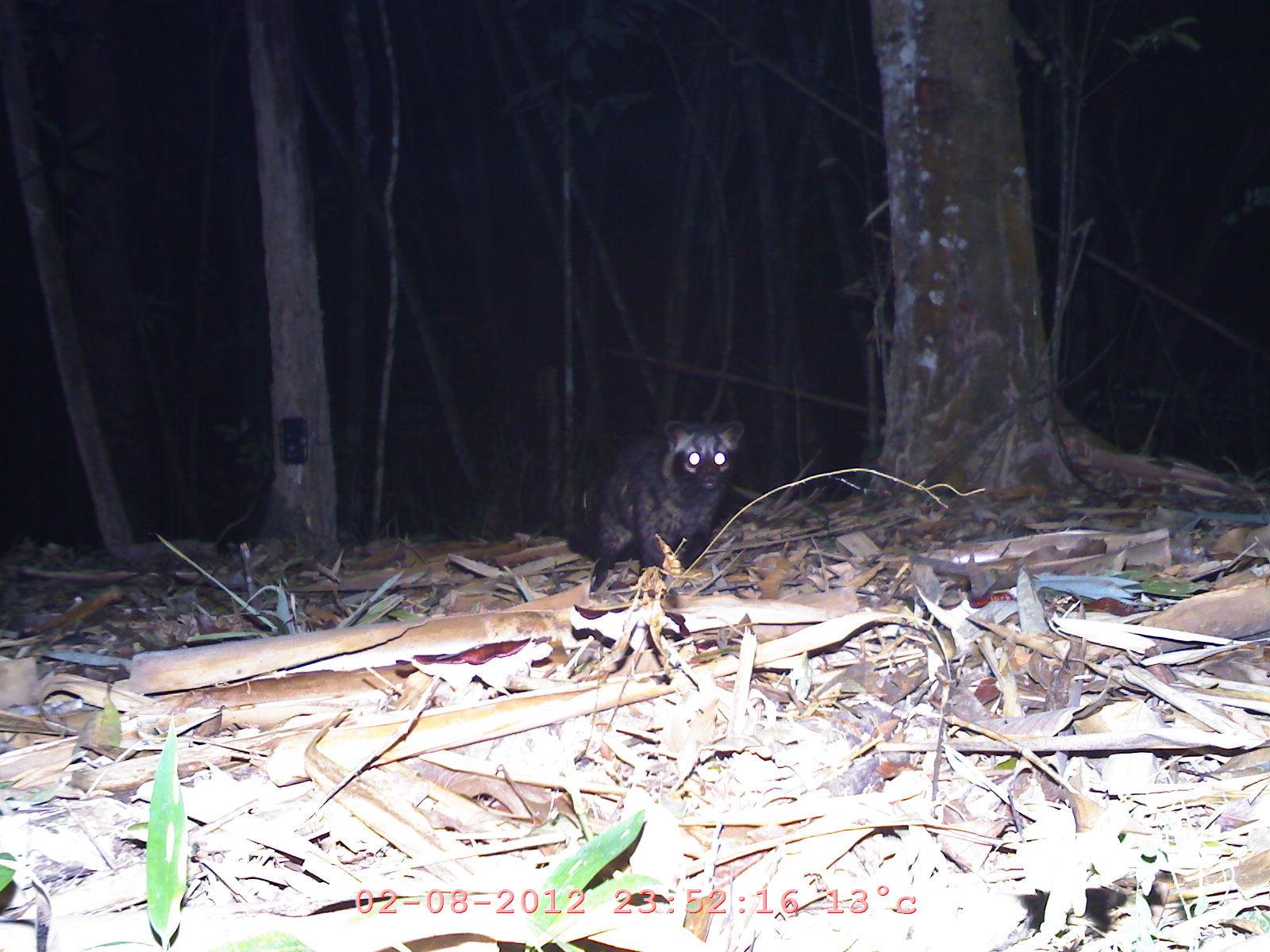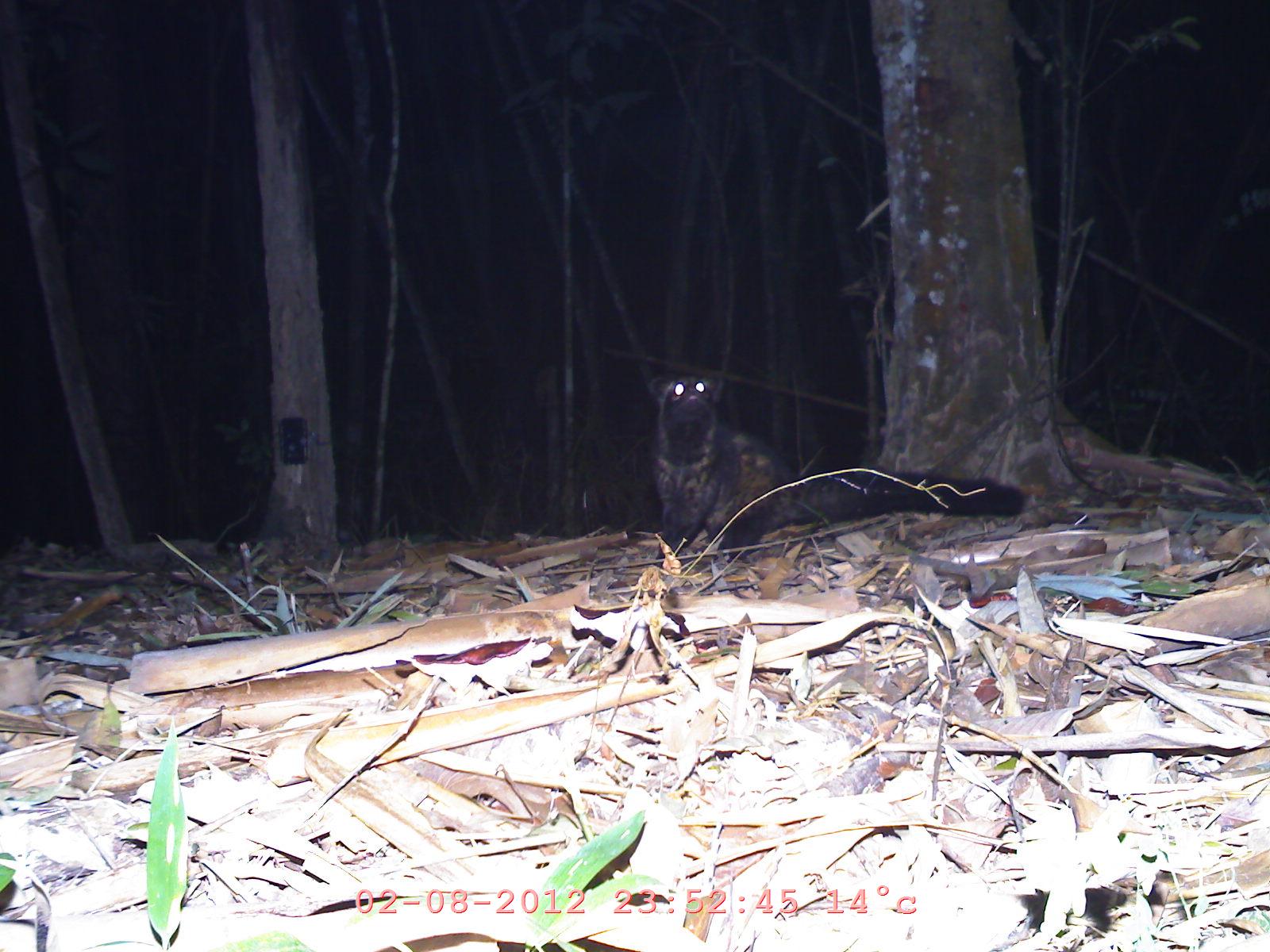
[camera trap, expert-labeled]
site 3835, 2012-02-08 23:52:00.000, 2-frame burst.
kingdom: Animalia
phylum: Chordata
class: Mammalia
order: Carnivora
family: Viverridae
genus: Paradoxurus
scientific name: Paradoxurus hermaphroditus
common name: asian palm civet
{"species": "Paradoxurus hermaphroditus (asian palm civet)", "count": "1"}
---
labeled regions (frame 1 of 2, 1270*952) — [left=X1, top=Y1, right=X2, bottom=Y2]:
paradoxurus hermaphroditus: [left=563, top=416, right=747, bottom=601]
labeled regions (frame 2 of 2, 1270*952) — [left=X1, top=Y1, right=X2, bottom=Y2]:
paradoxurus hermaphroditus: [left=648, top=370, right=1023, bottom=568]